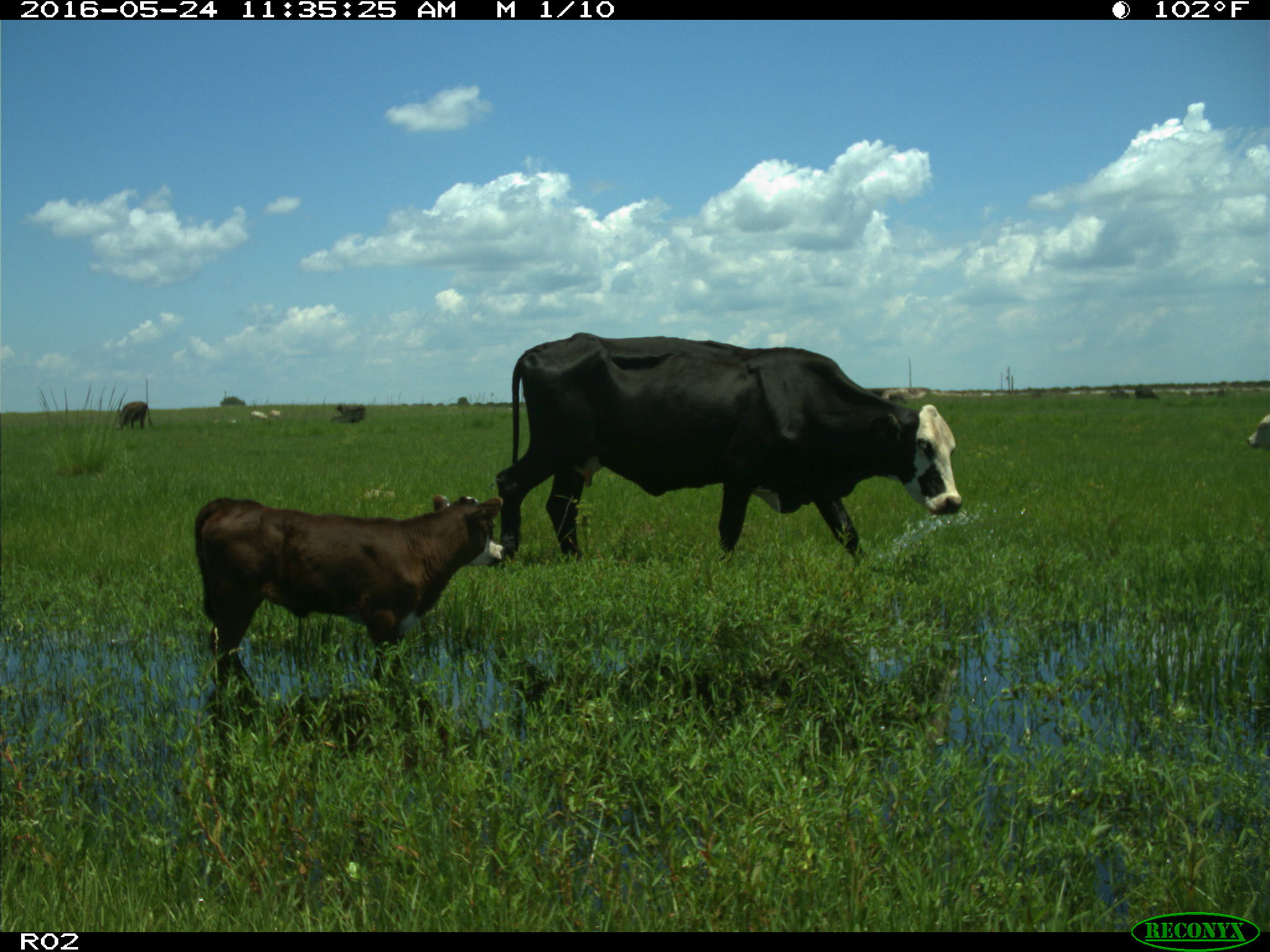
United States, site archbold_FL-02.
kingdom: Animalia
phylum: Chordata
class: Mammalia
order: Artiodactyla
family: Bovidae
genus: Bos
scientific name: Bos taurus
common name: domestic cow